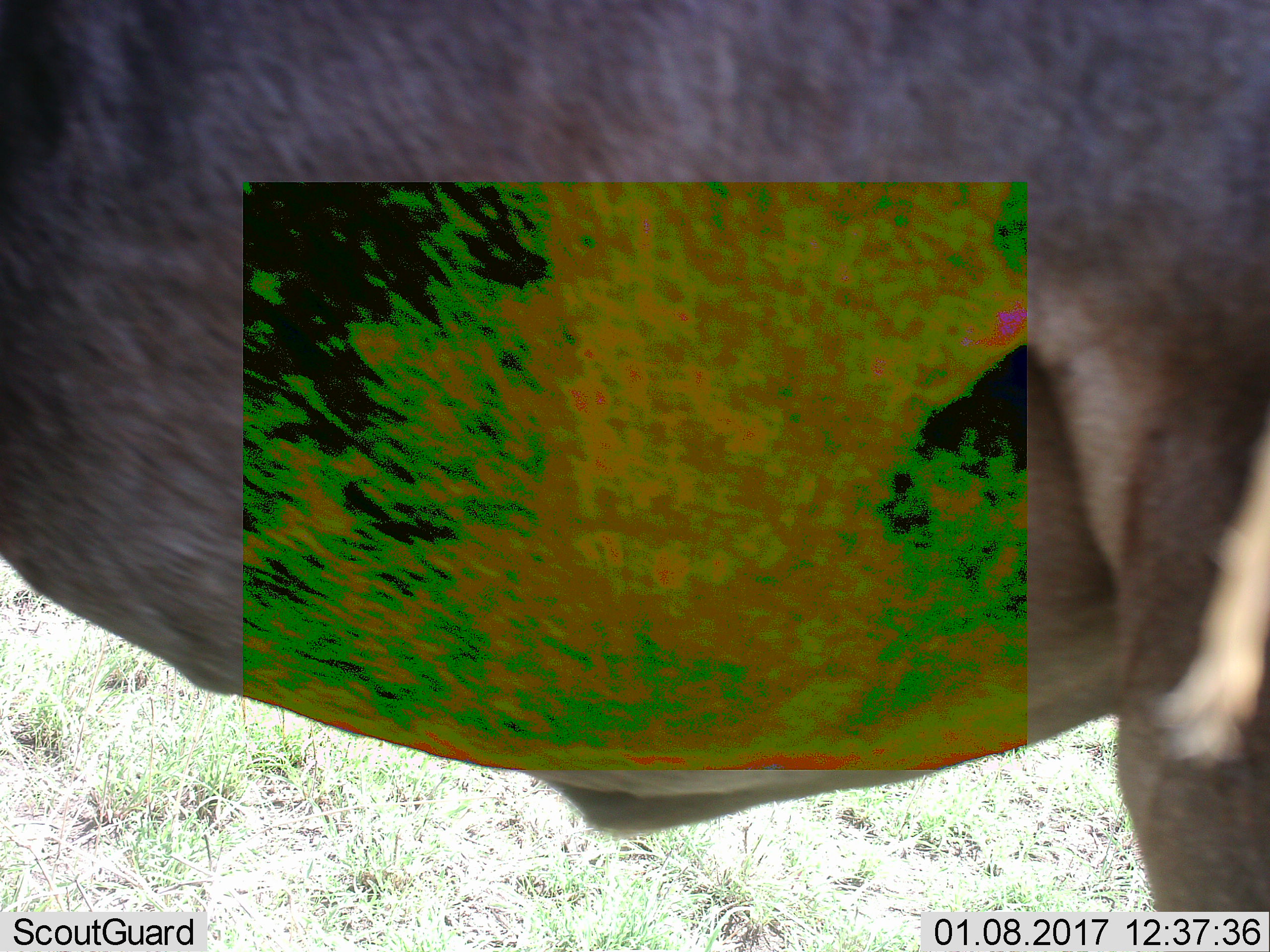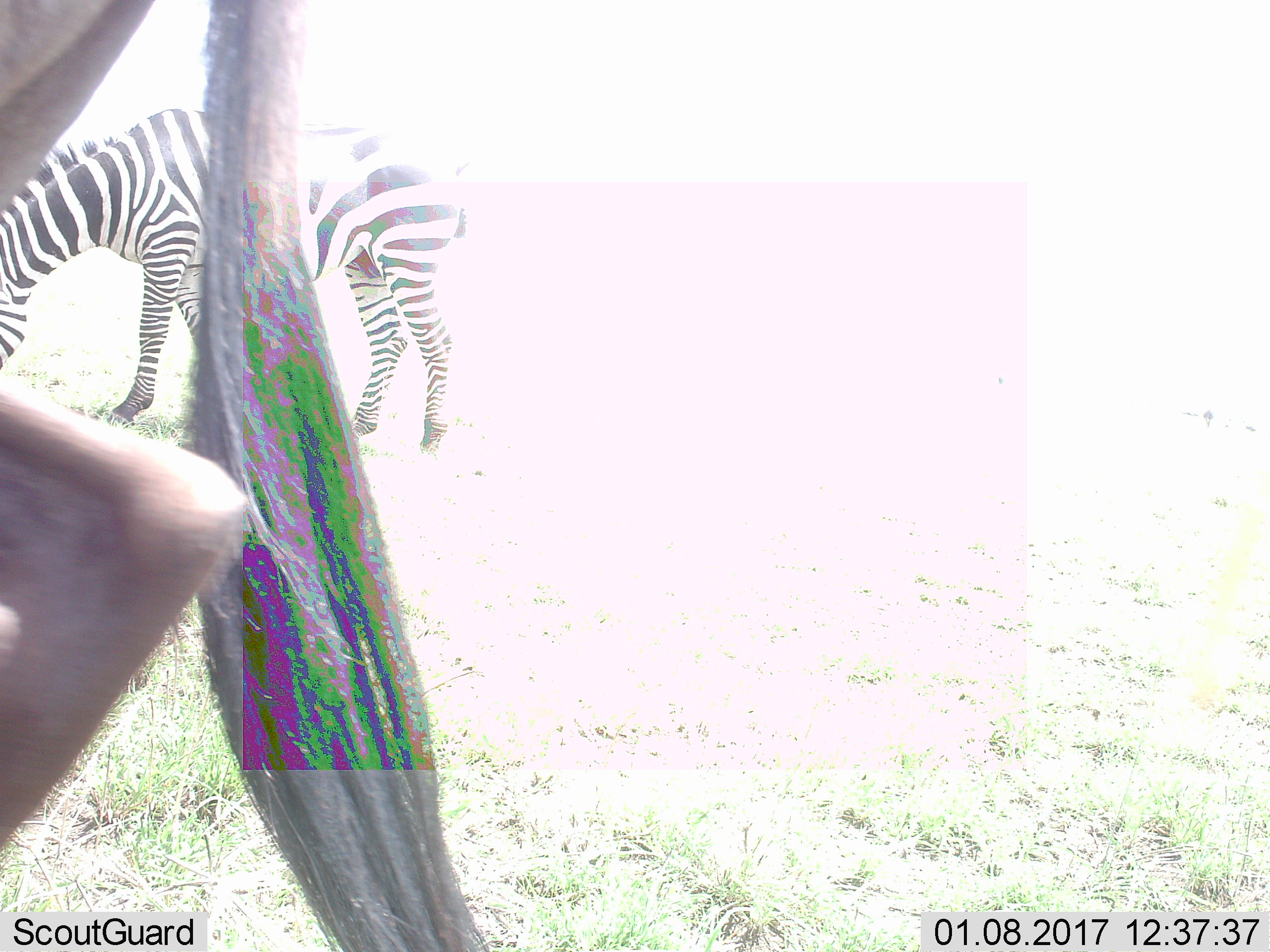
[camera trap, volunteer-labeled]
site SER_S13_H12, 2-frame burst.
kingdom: Animalia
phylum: Chordata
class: Mammalia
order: Artiodactyla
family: Bovidae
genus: Connochaetes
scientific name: Connochaetes taurinus taurinus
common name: blue wildebeest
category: wildebeestblue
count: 1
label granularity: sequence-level